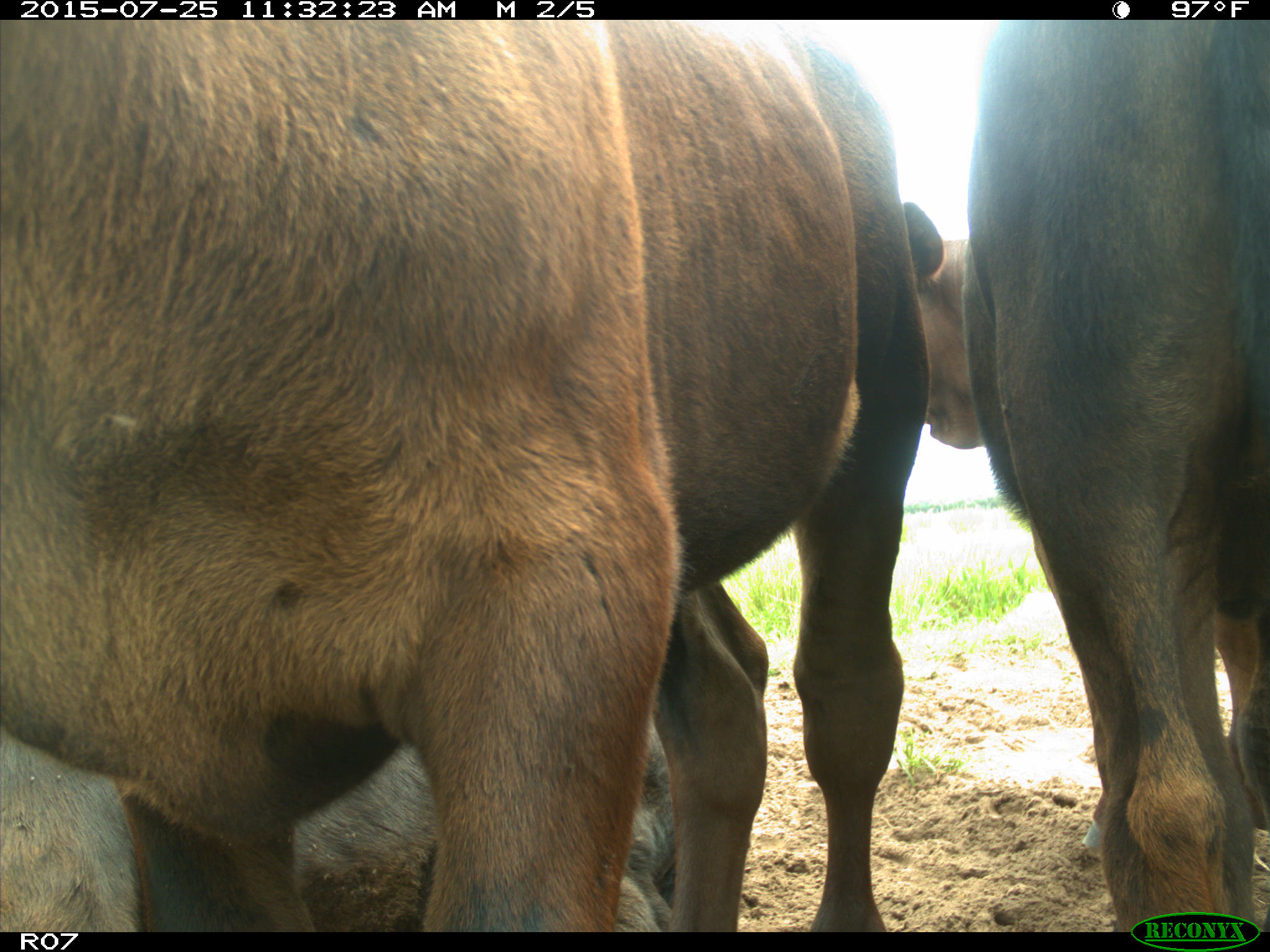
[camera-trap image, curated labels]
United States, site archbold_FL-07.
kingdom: Animalia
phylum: Chordata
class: Mammalia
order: Artiodactyla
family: Bovidae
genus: Bos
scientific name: Bos taurus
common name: domestic cow